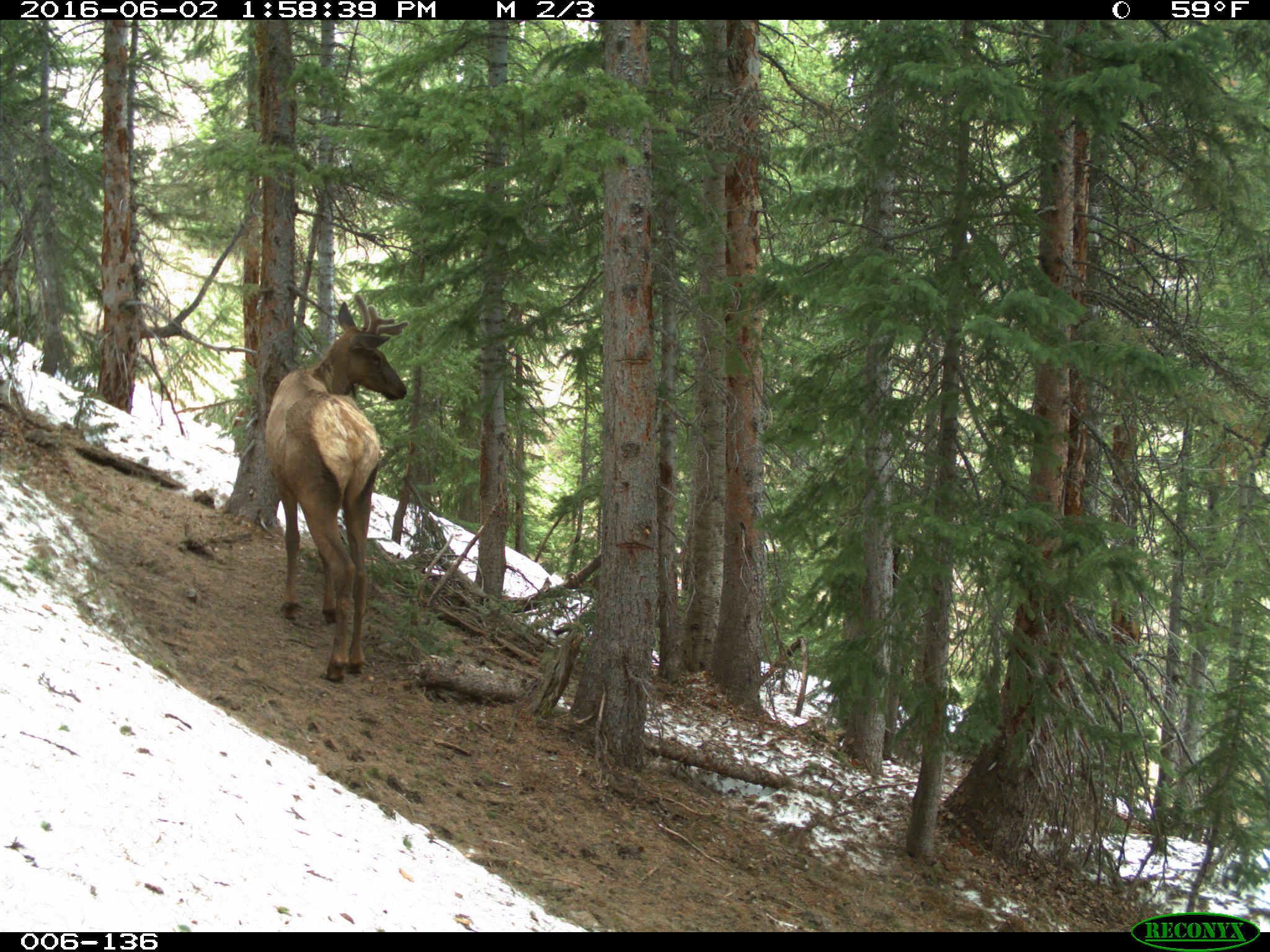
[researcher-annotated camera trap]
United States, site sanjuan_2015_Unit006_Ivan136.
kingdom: Animalia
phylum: Chordata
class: Mammalia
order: Artiodactyla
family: Cervidae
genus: Cervus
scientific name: Cervus elaphus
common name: red deer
Cervus elaphus (red deer).